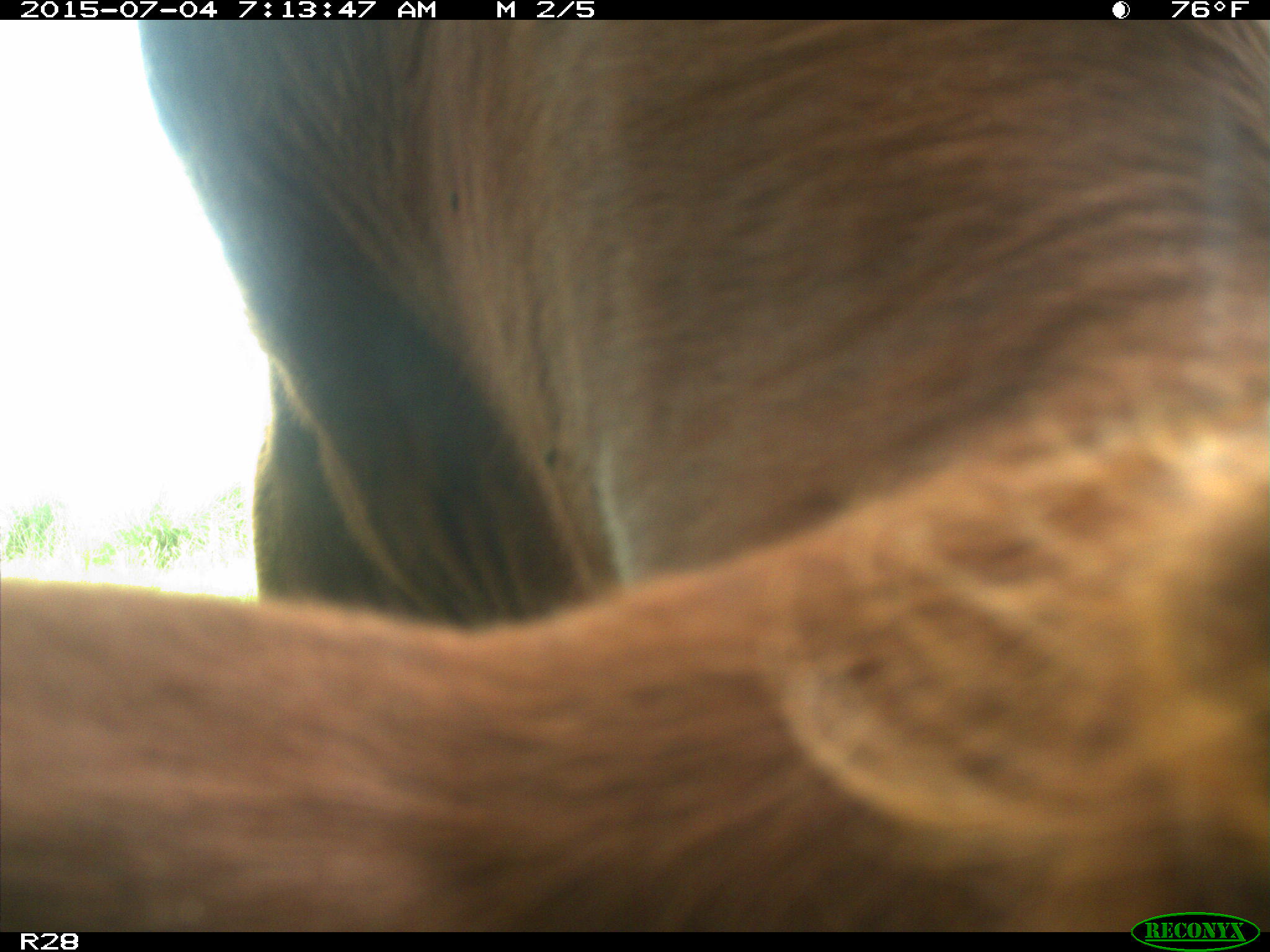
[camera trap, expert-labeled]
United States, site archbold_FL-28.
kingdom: Animalia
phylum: Chordata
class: Mammalia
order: Artiodactyla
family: Bovidae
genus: Bos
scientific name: Bos taurus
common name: domestic cow